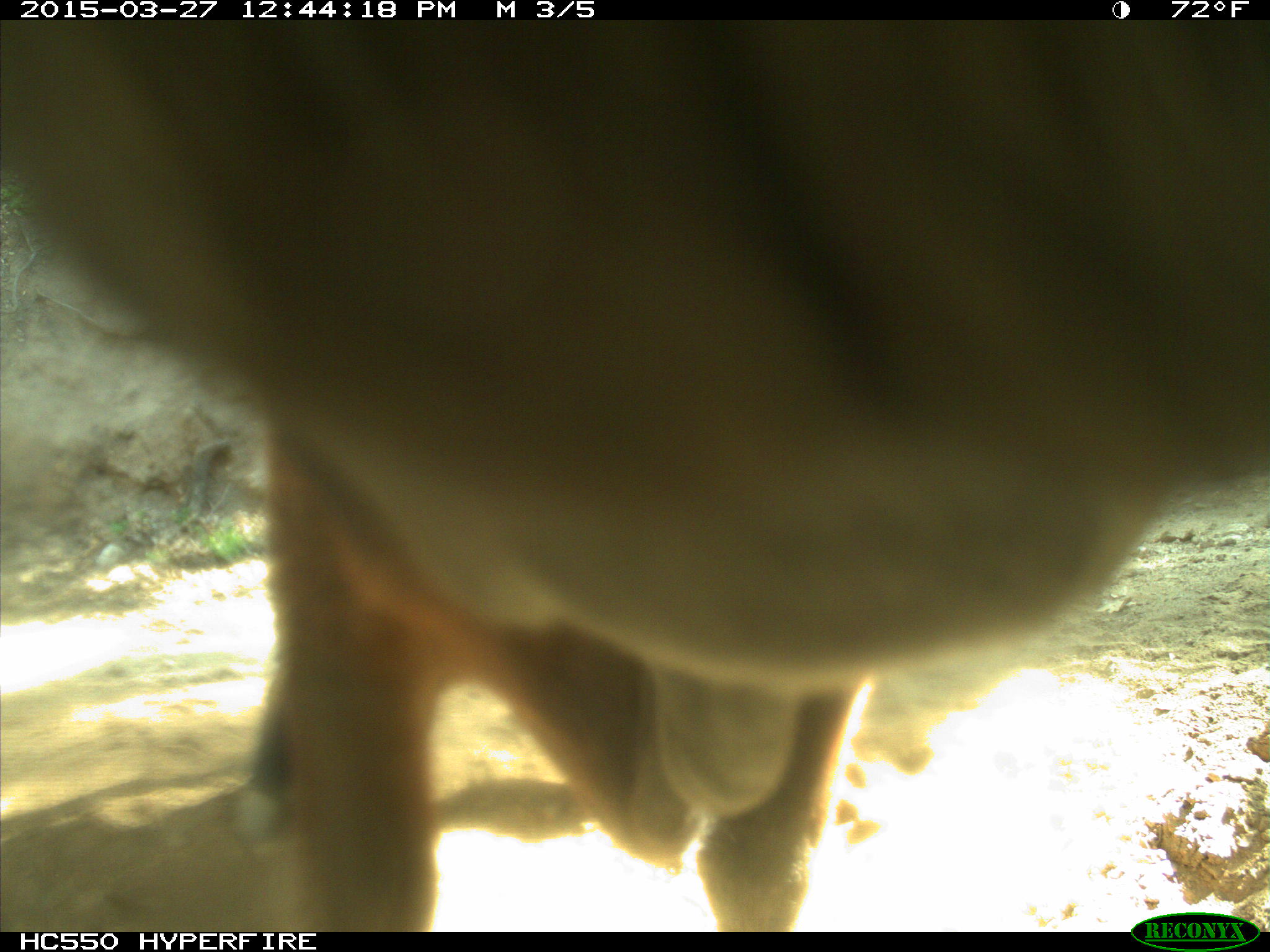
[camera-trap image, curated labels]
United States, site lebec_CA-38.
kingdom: Animalia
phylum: Chordata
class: Mammalia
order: Artiodactyla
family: Bovidae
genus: Bos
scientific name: Bos taurus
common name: domestic cow